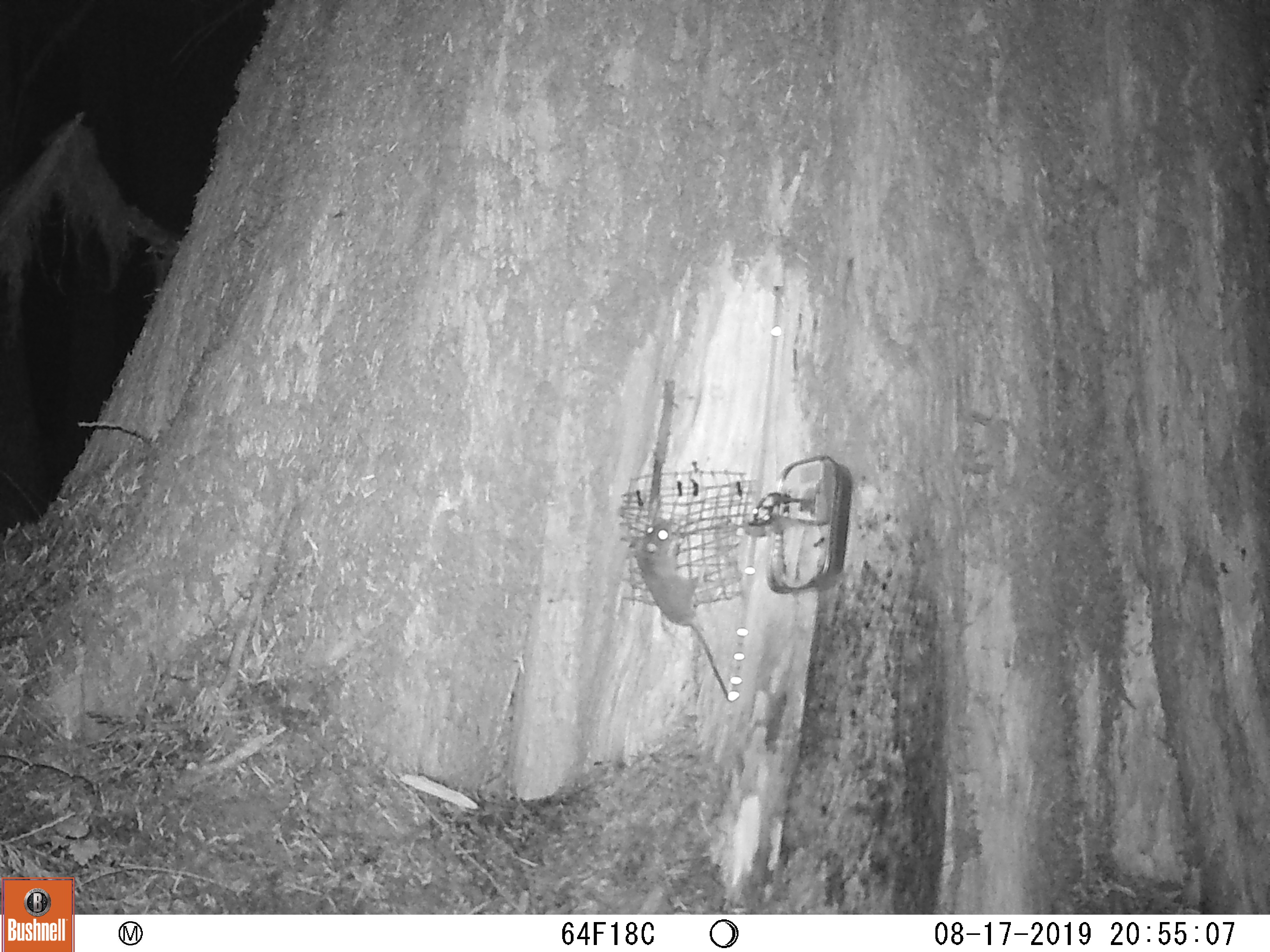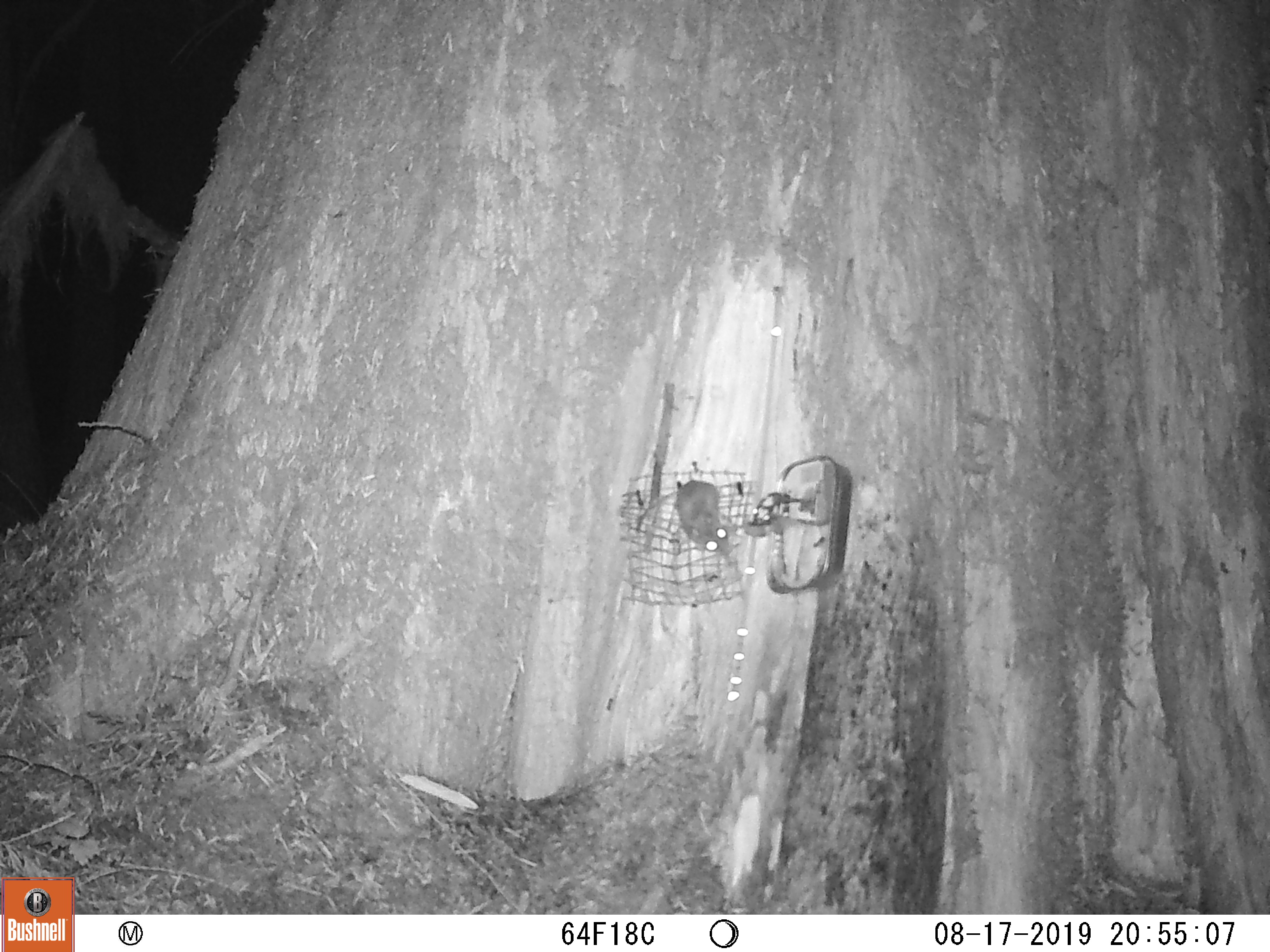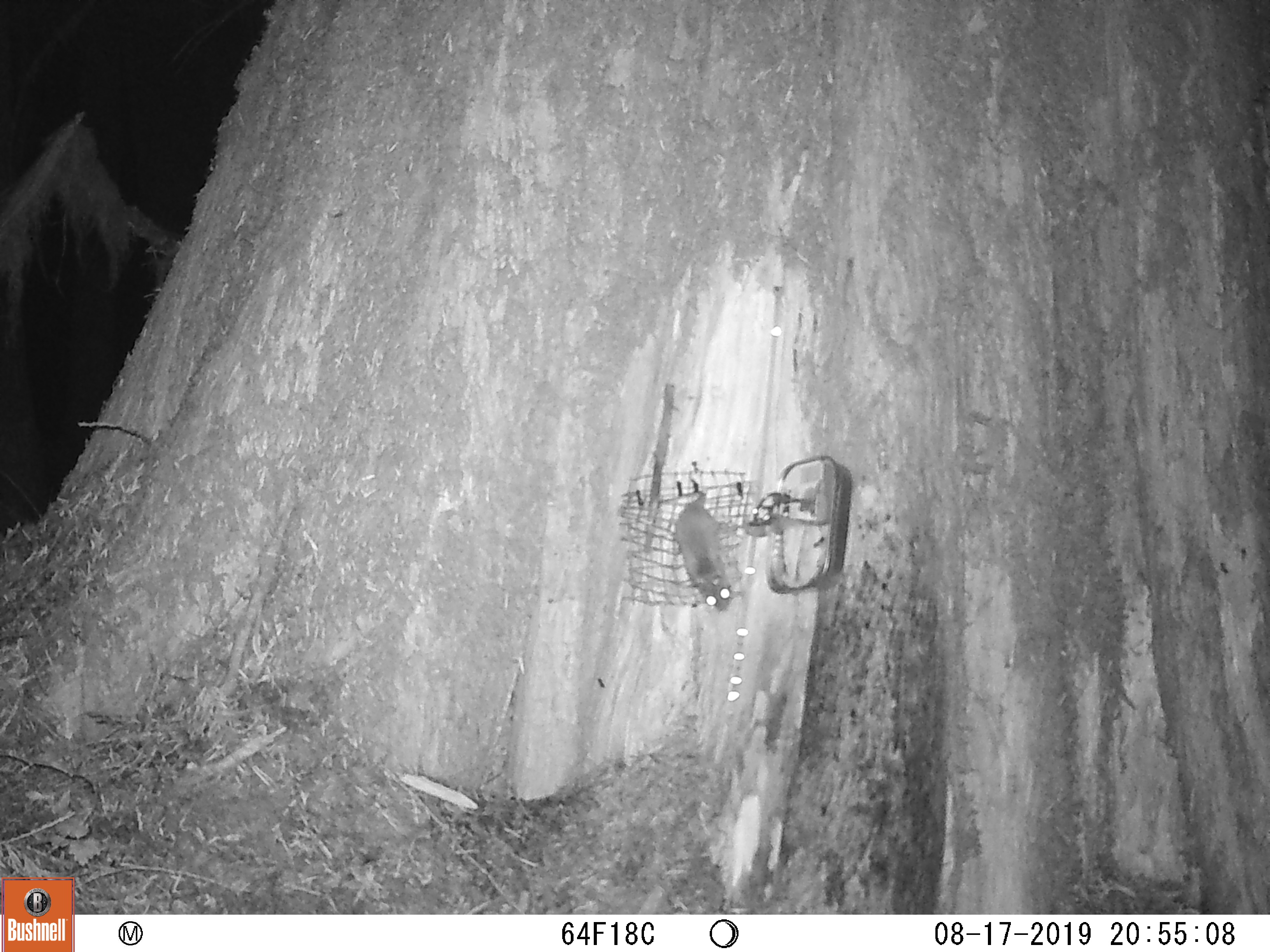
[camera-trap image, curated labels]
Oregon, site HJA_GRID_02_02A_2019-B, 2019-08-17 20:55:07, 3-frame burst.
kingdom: Animalia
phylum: Chordata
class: Mammalia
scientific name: Mammalia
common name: small mammal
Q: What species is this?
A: Small mammal (Mammalia).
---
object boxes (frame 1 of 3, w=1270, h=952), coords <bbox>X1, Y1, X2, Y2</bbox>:
small mammal: <bbox>626, 501, 740, 705</bbox>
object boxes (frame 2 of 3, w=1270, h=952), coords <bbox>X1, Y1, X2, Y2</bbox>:
small mammal: <bbox>657, 467, 744, 582</bbox>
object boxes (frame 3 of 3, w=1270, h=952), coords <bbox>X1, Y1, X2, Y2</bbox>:
small mammal: <bbox>656, 485, 746, 614</bbox>